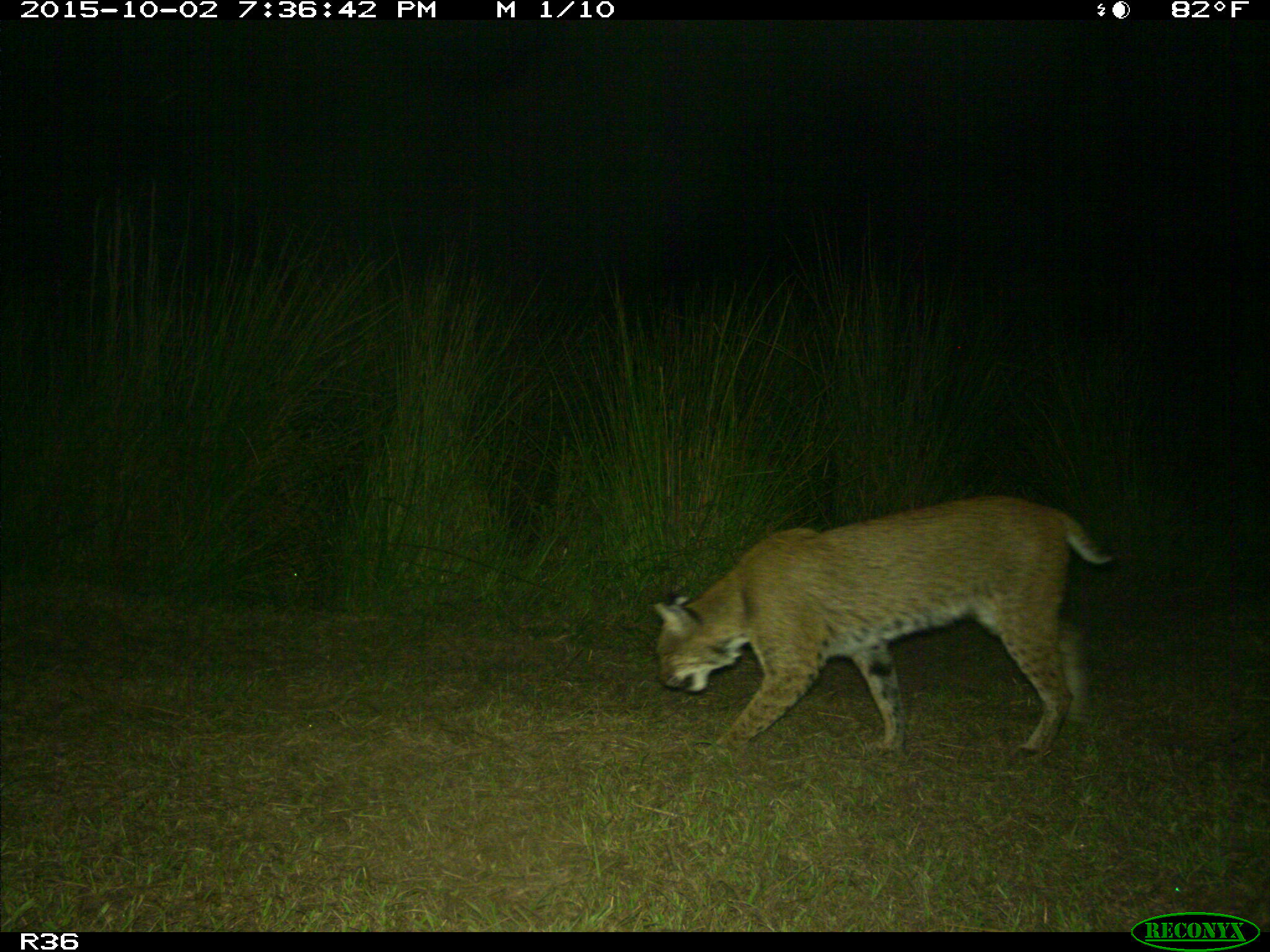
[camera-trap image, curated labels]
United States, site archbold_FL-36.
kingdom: Animalia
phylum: Chordata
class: Mammalia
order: Carnivora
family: Felidae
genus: Lynx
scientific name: Lynx rufus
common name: bobcat